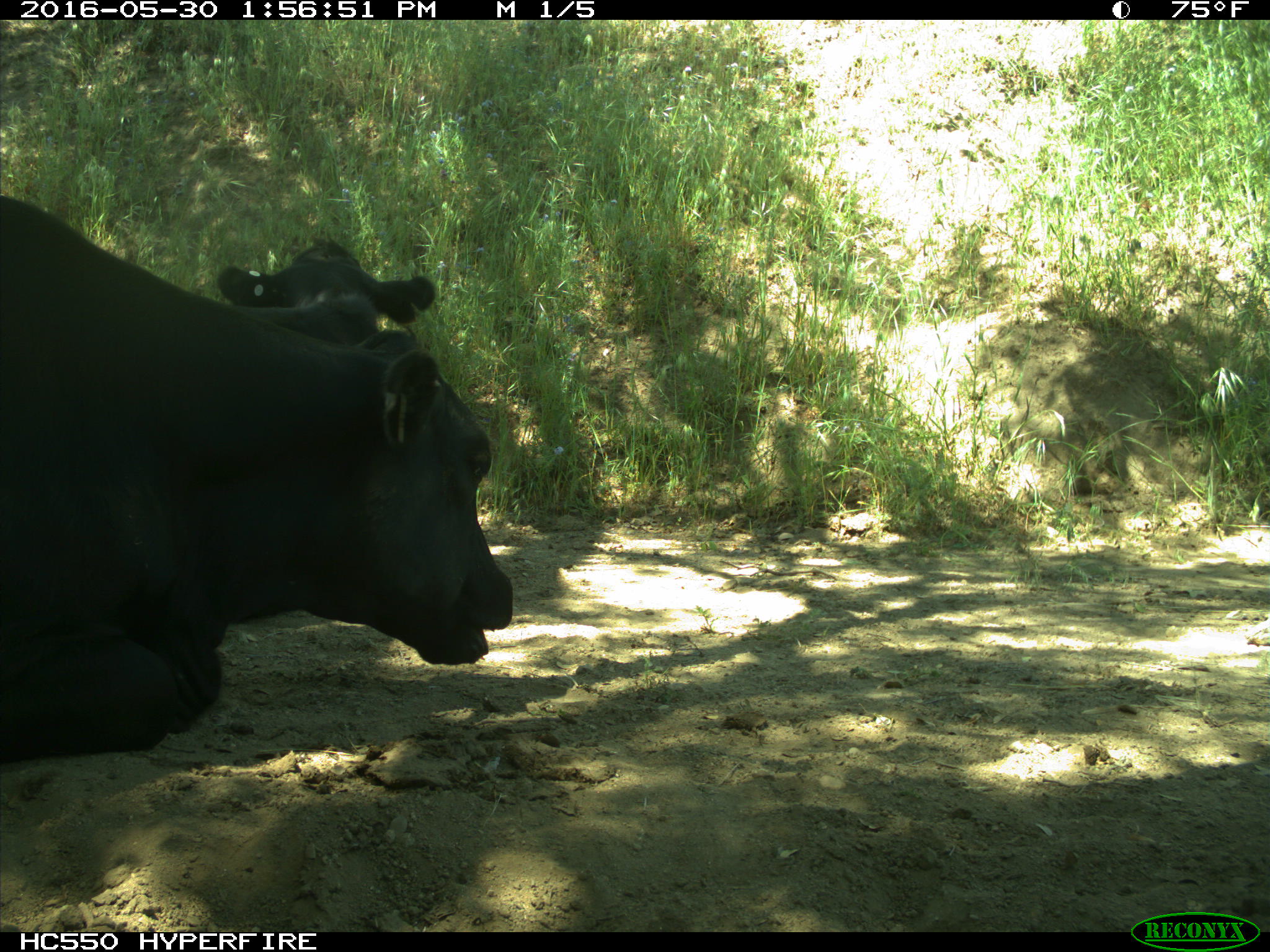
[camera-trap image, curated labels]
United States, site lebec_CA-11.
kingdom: Animalia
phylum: Chordata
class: Mammalia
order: Artiodactyla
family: Bovidae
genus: Bos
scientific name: Bos taurus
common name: domestic cow